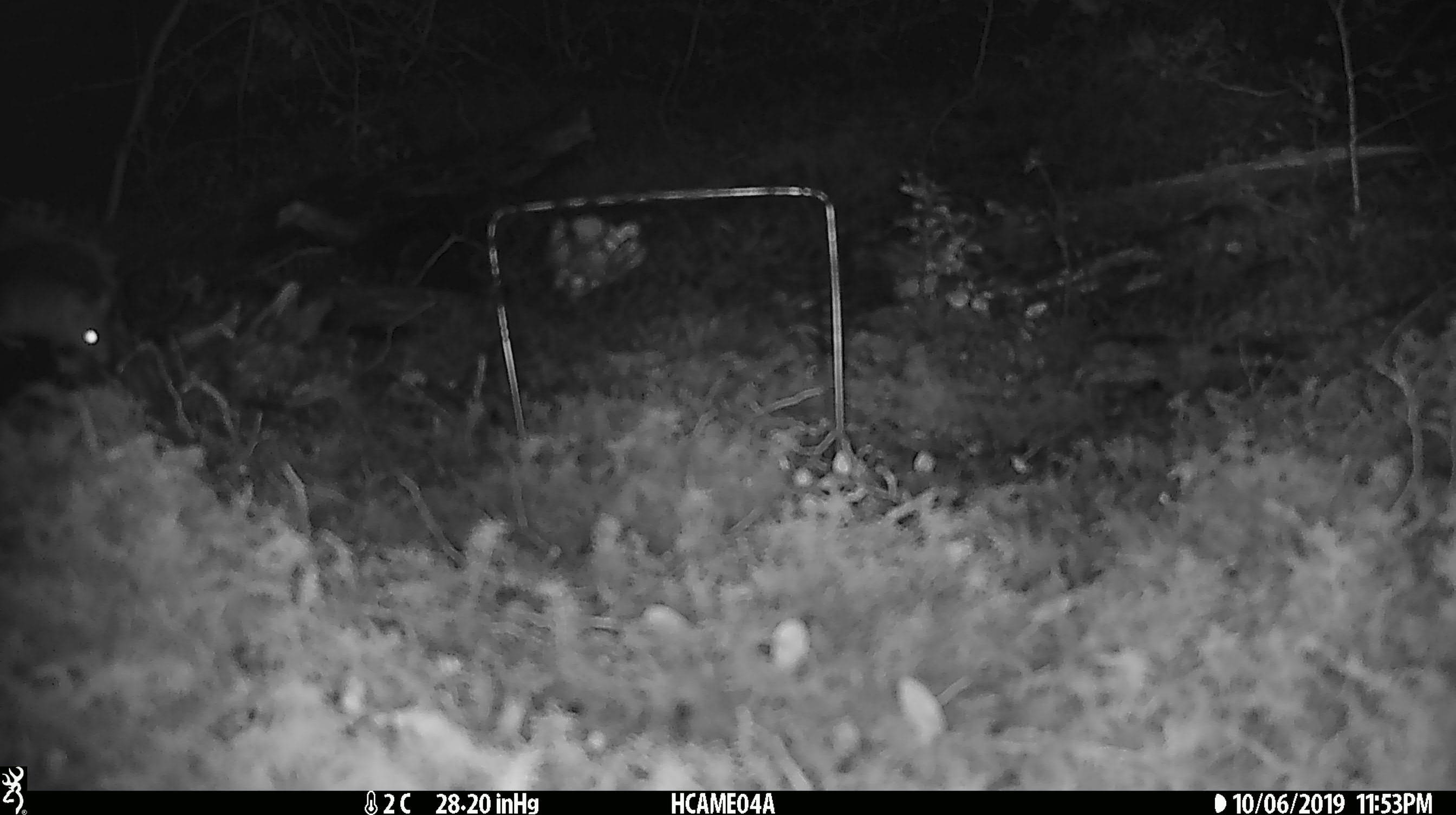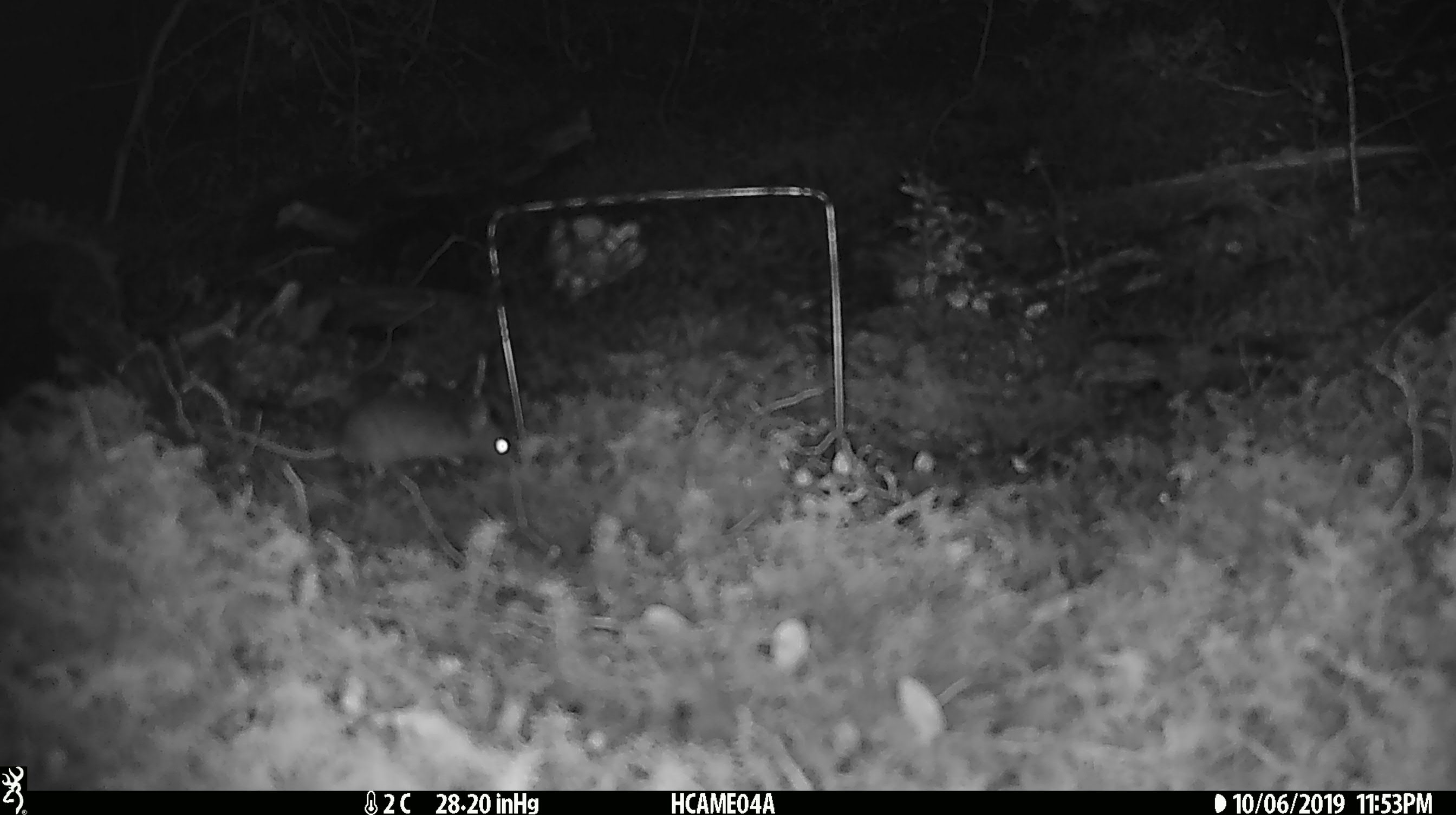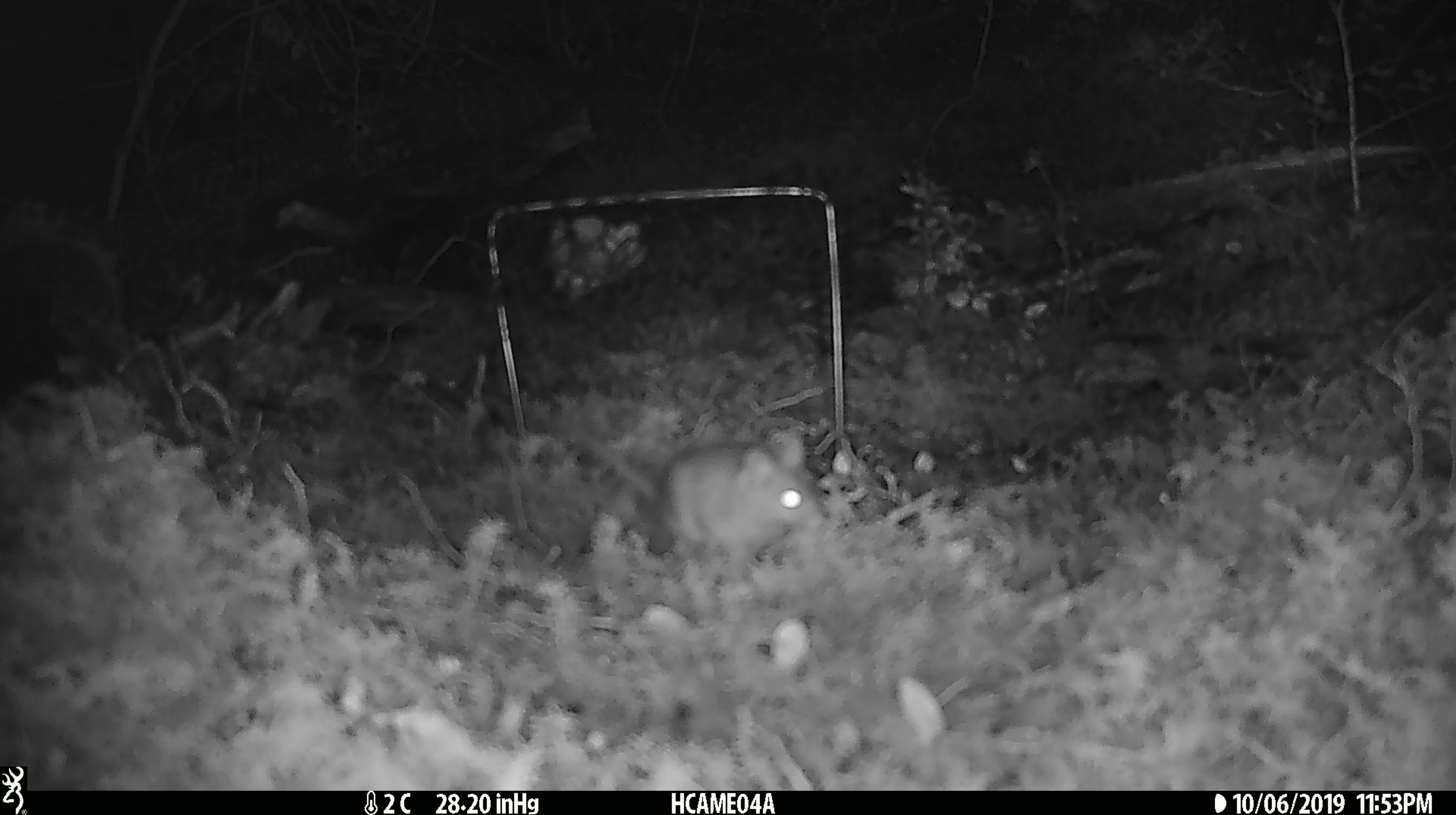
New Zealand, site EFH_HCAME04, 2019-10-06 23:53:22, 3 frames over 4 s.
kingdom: Animalia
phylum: Chordata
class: Mammalia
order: Rodentia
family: Muridae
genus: Mus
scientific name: Mus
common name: mouse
Mouse (Mus).